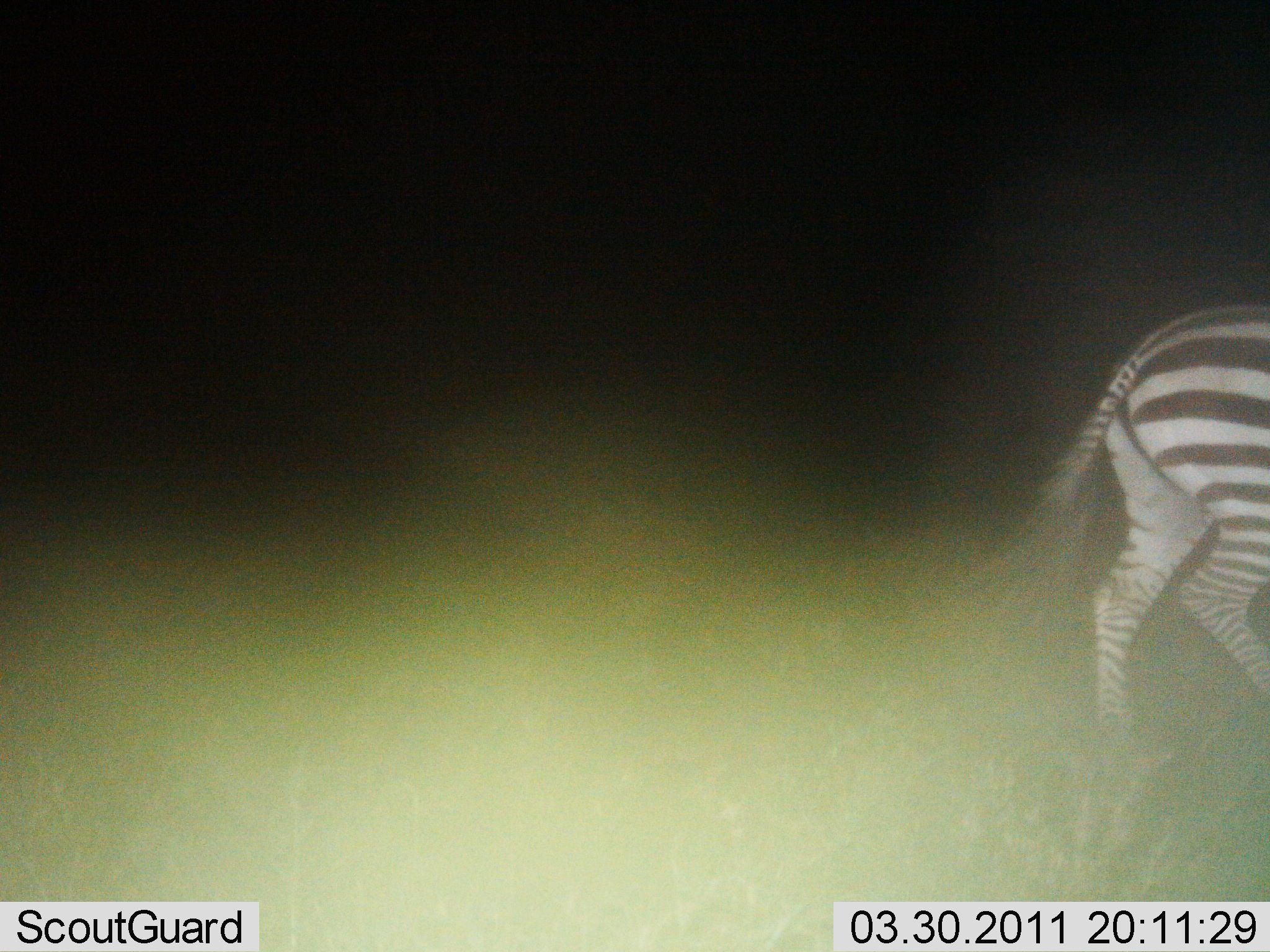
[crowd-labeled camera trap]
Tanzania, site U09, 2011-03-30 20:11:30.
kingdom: Animalia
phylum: Chordata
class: Mammalia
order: Perissodactyla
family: Equidae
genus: Equus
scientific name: Equus quagga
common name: plains zebra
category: zebra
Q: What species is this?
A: Zebra (plains zebra) (Equus quagga).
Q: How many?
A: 1.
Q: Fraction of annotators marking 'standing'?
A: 17%.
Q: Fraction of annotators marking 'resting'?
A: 0%.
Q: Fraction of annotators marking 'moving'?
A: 83%.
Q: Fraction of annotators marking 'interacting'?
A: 0%.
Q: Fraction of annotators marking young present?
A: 0%.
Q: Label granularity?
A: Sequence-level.